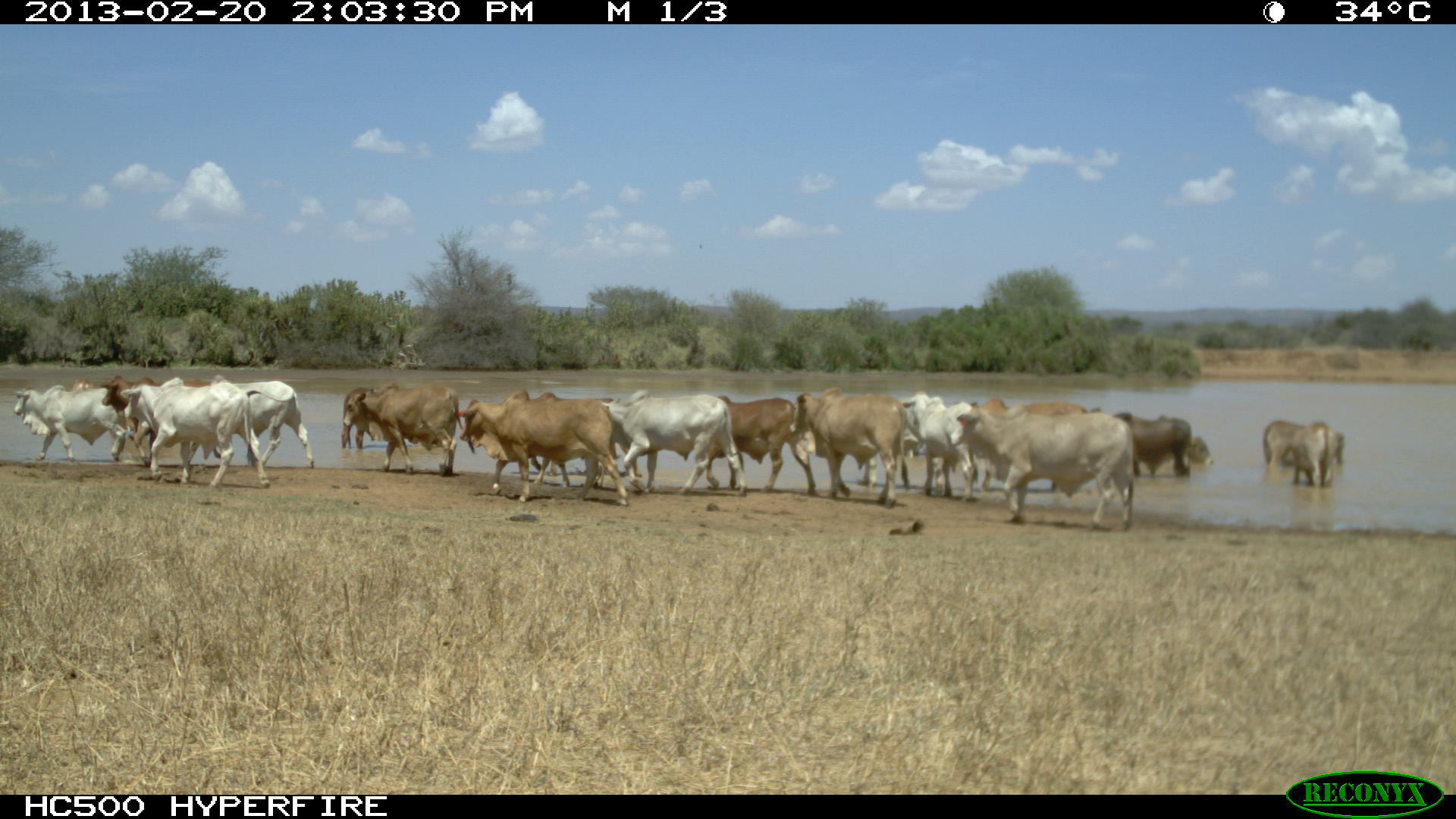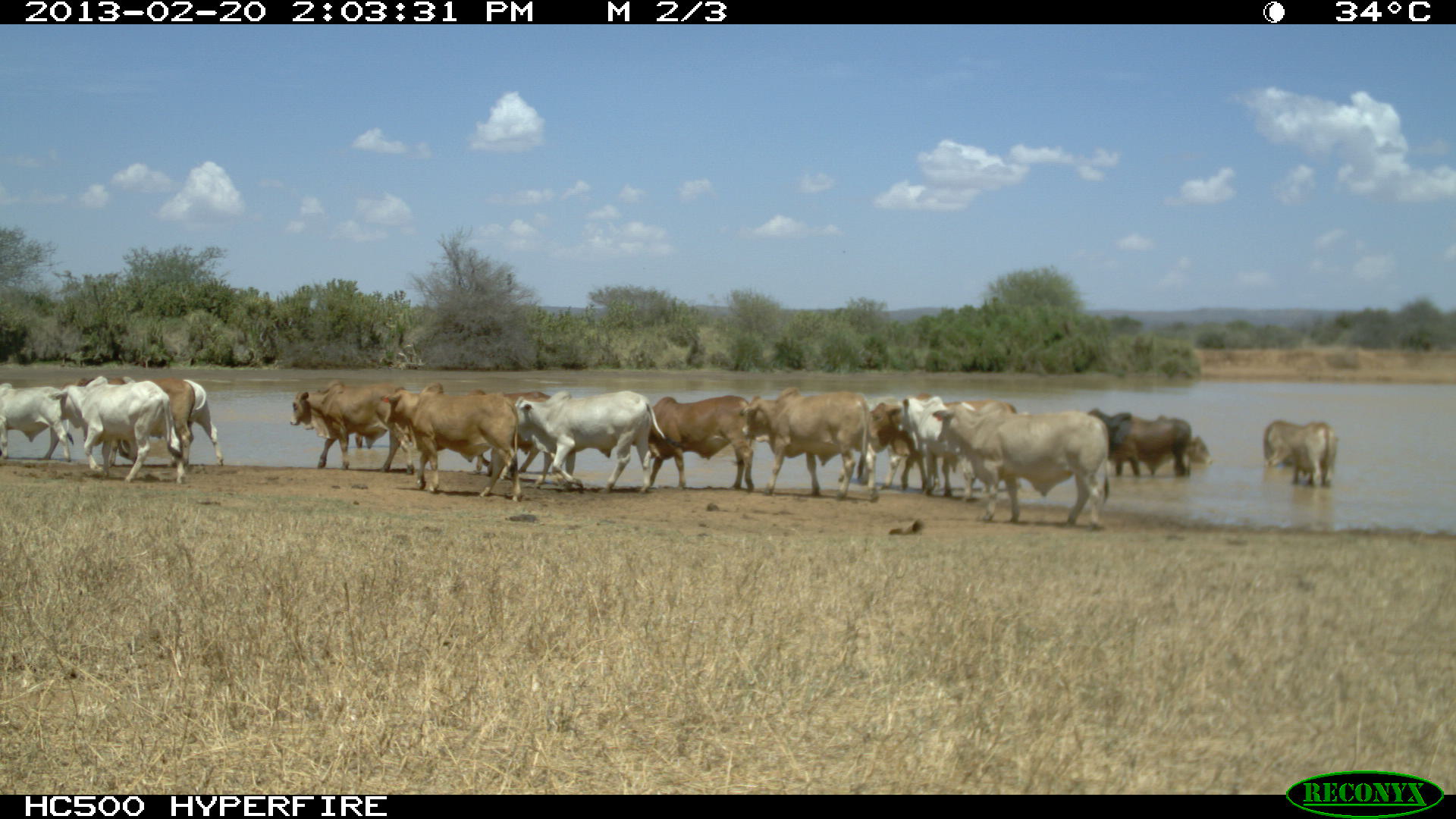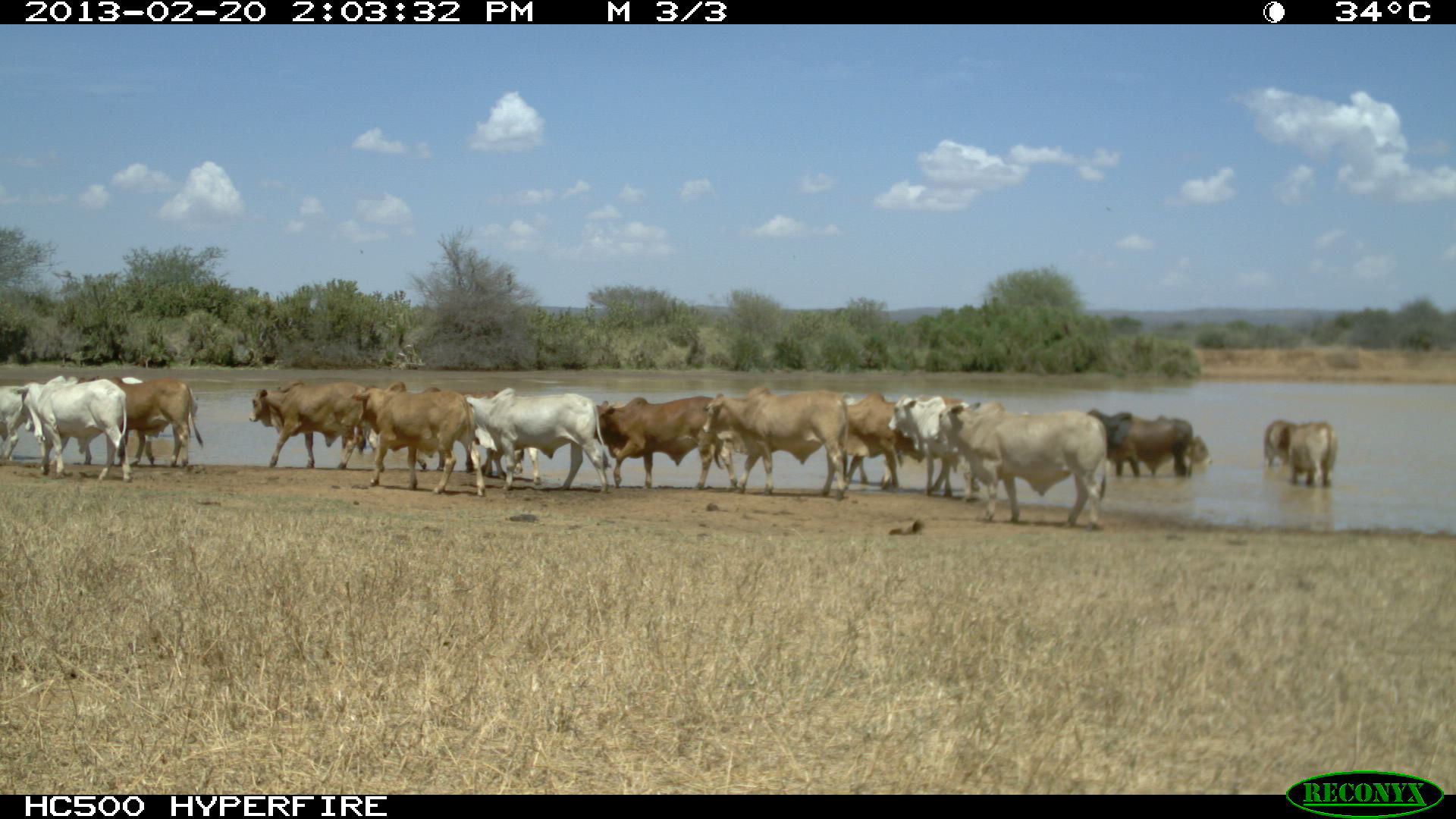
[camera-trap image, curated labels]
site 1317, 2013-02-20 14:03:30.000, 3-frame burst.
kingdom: Animalia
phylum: Chordata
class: Mammalia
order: Artiodactyla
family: Bovidae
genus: Bos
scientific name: Bos taurus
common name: domestic cattle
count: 25